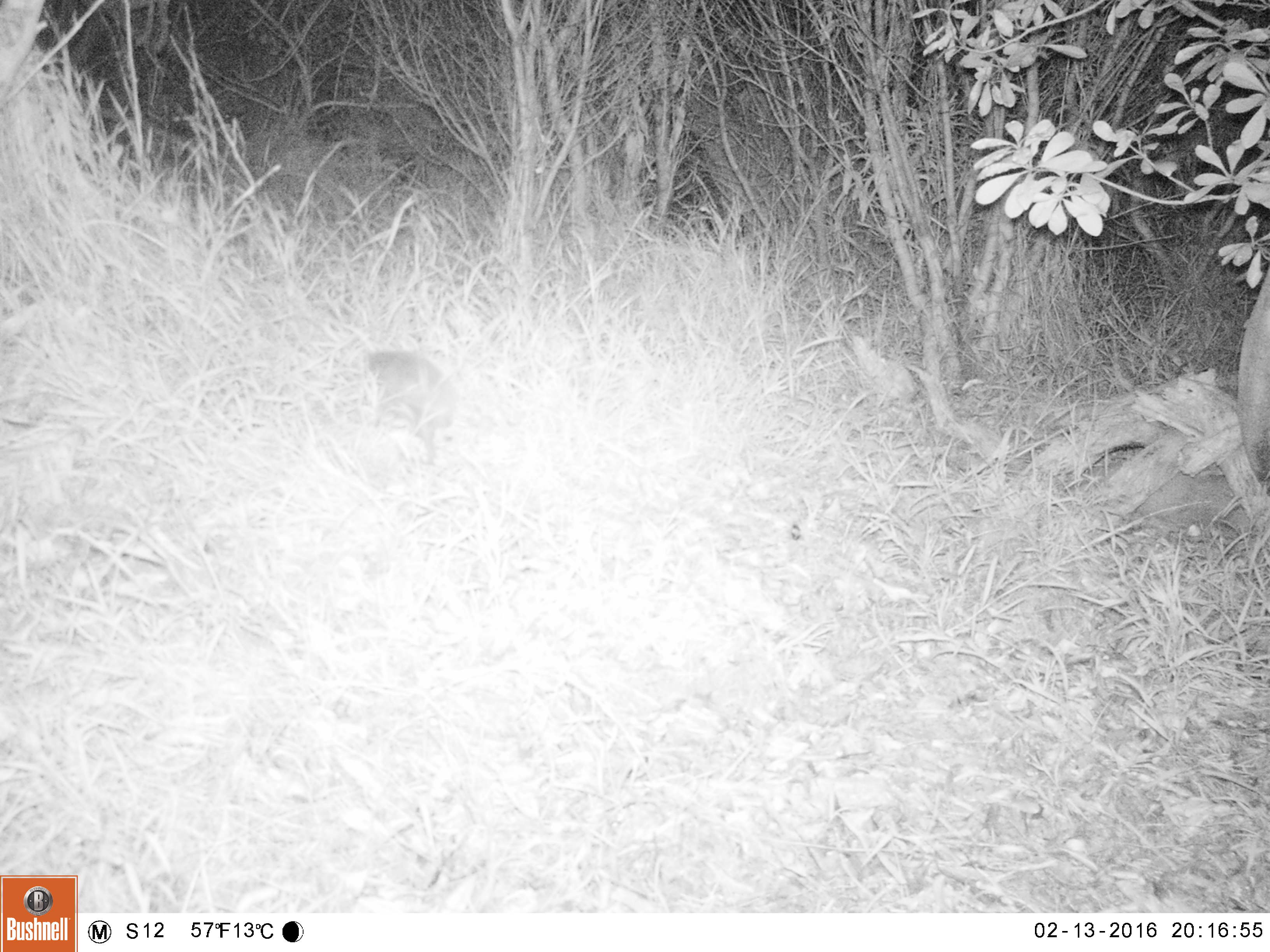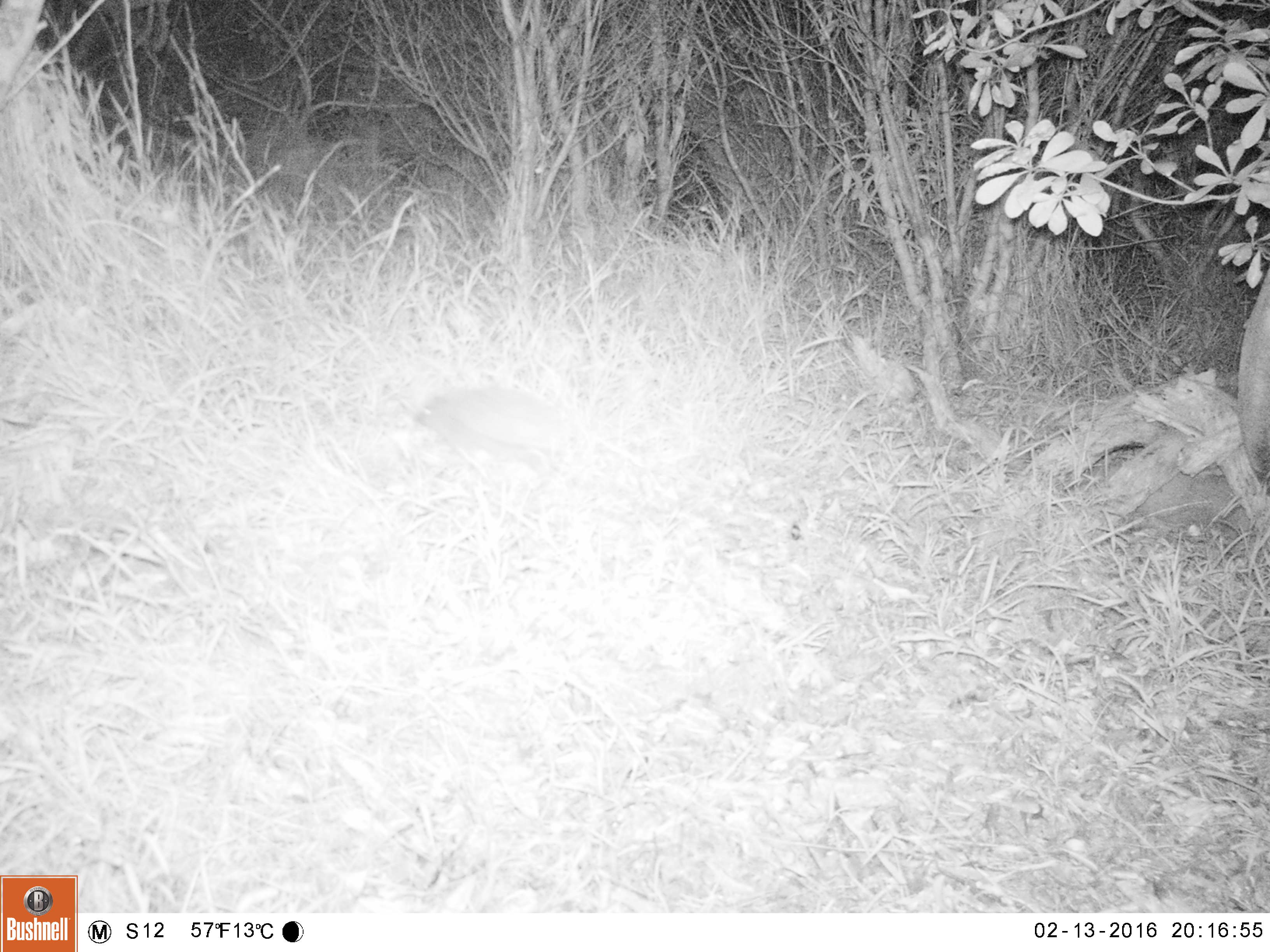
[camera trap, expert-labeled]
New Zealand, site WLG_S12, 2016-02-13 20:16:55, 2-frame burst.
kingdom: Animalia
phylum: Chordata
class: Mammalia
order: Eulipotyphla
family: Erinaceidae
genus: Erinaceus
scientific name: Erinaceus europaeus europaeus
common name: european hedgehog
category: hedgehog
Hedgehog (european hedgehog) (Erinaceus europaeus europaeus).